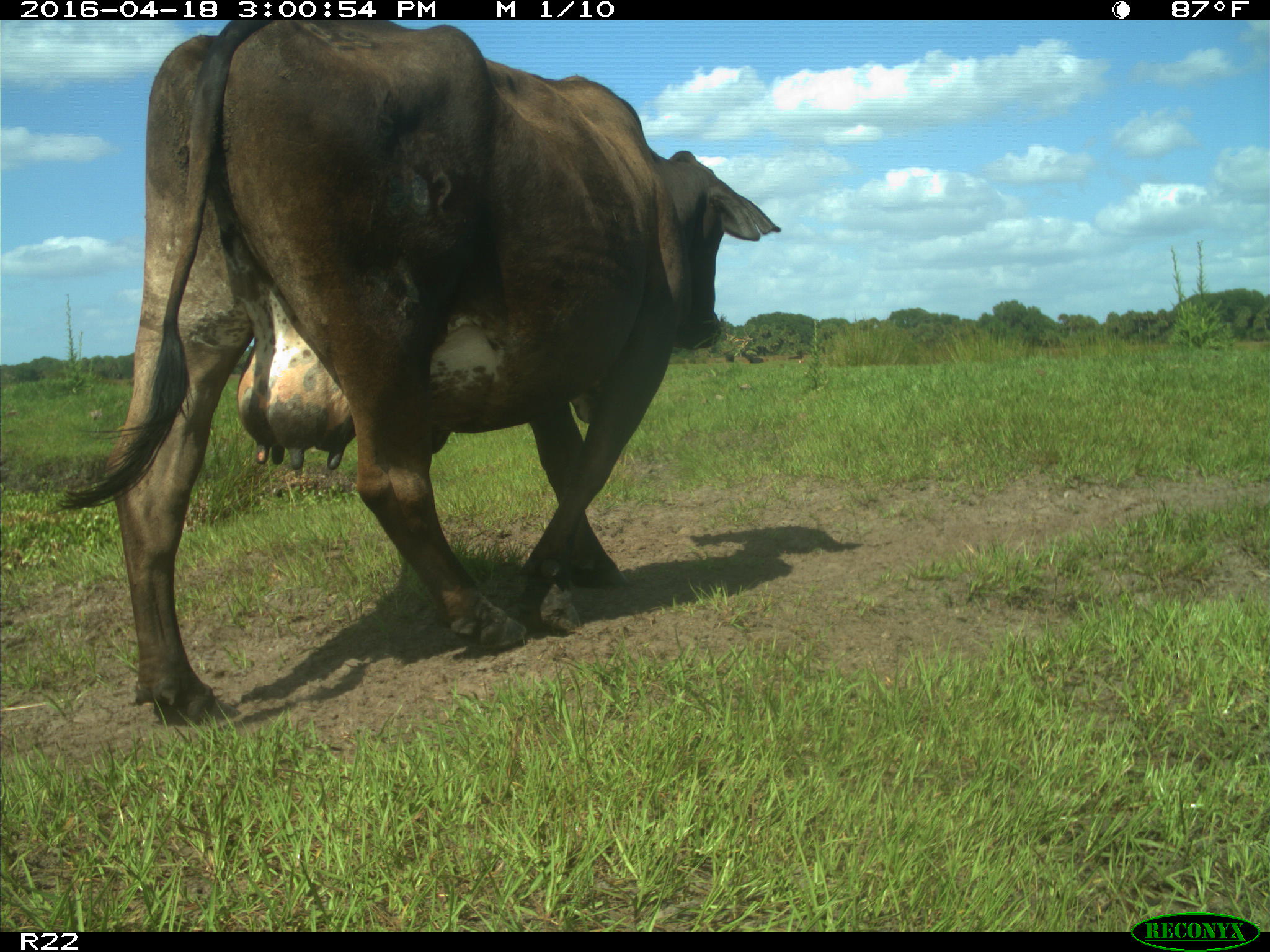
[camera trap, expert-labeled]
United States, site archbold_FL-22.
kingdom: Animalia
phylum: Chordata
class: Mammalia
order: Artiodactyla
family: Bovidae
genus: Bos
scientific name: Bos taurus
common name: domestic cow